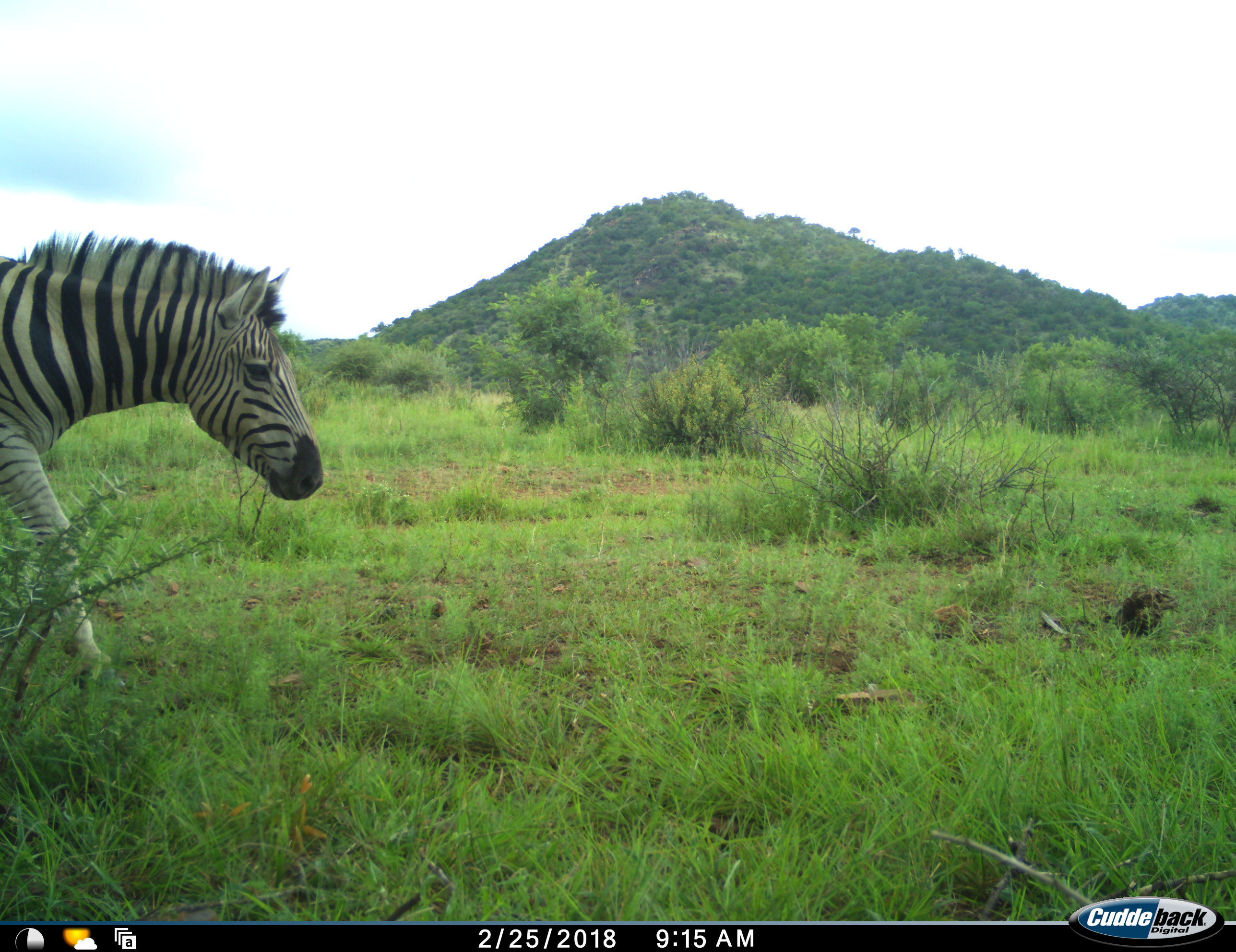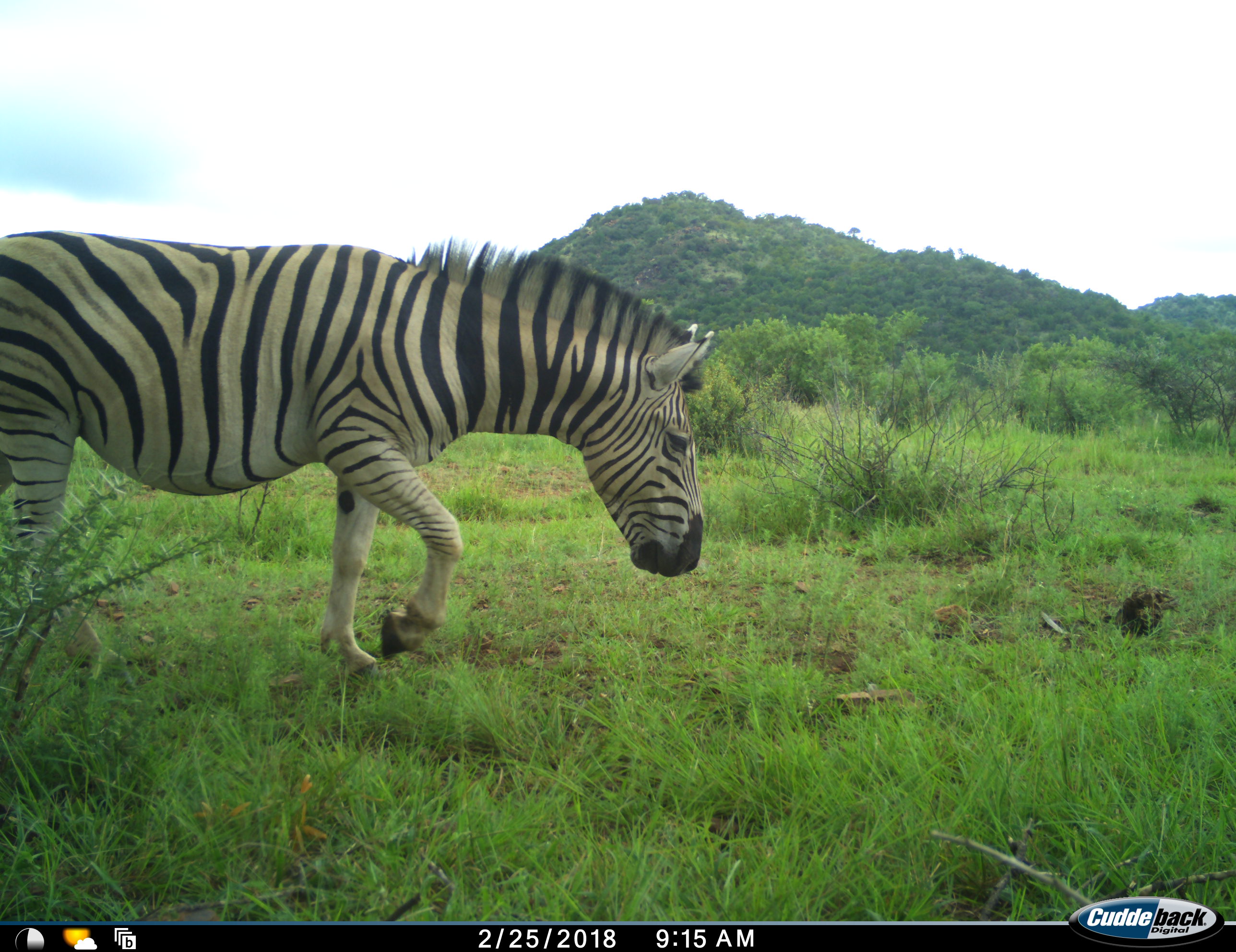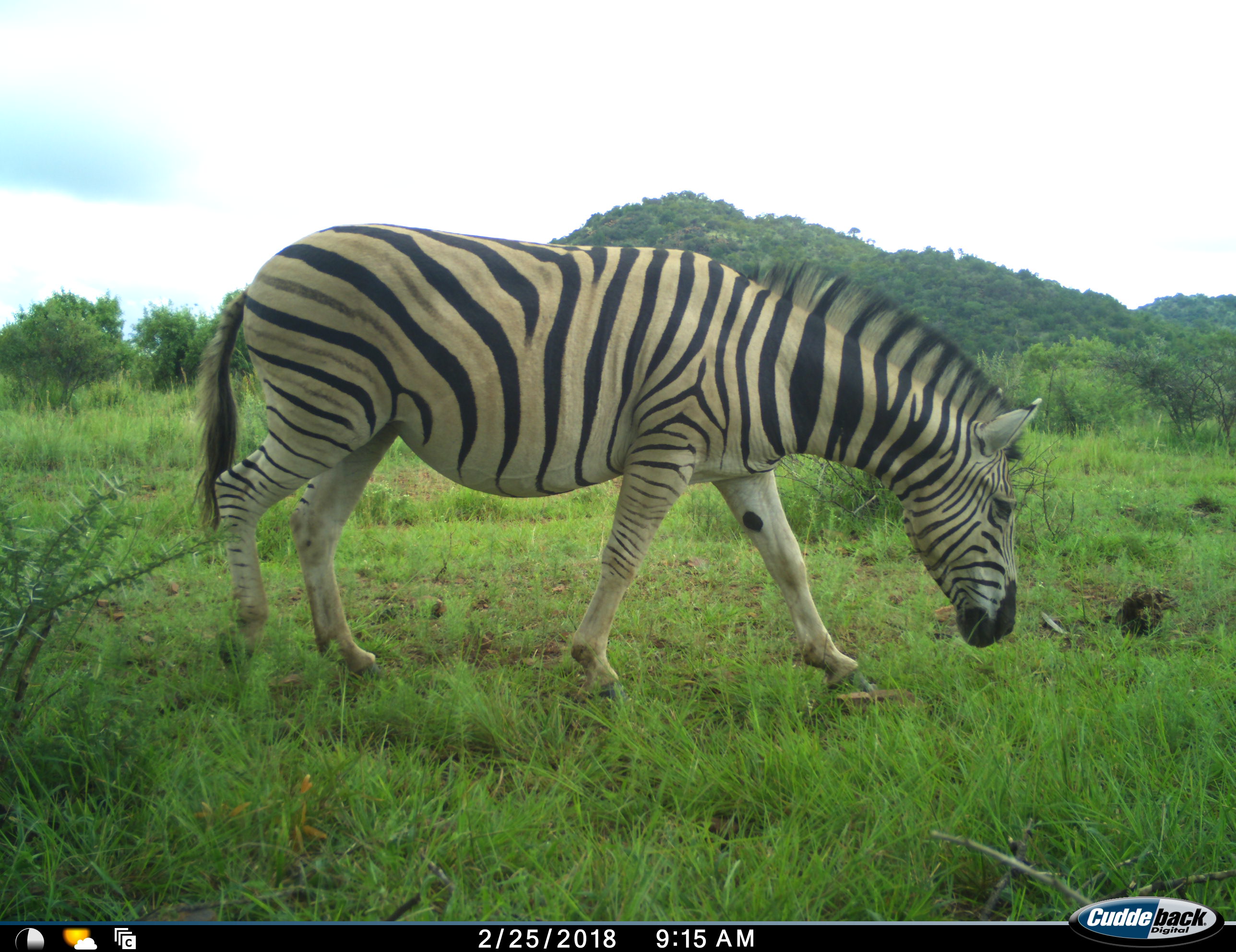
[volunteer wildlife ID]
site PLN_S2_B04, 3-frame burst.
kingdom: Animalia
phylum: Chordata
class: Mammalia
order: Perissodactyla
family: Equidae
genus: Equus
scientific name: Equus quagga burchellii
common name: burchell's zebra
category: zebraburchells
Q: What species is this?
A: Zebraburchells (burchell's zebra) (Equus quagga burchellii).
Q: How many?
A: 1.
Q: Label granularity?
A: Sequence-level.